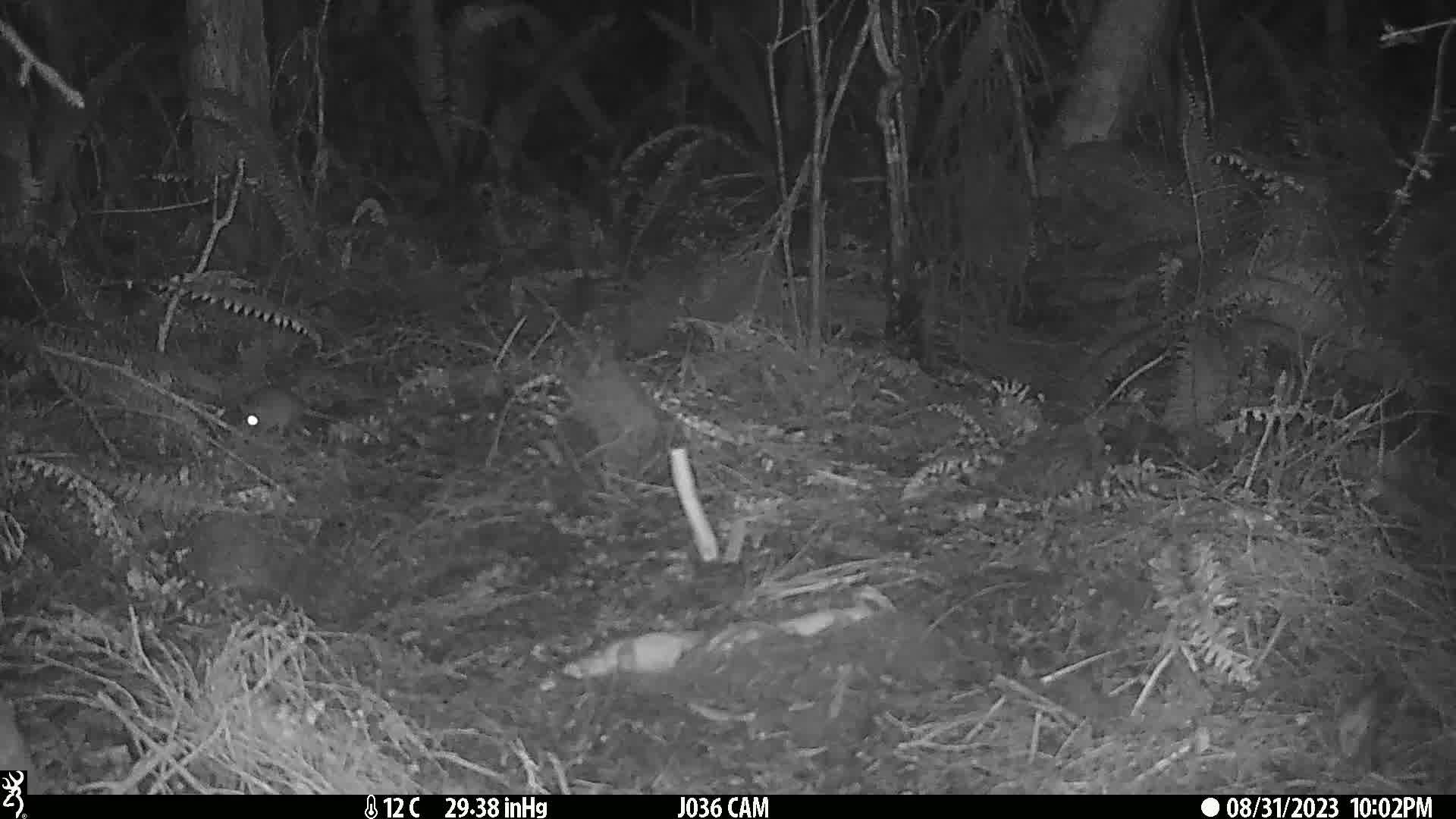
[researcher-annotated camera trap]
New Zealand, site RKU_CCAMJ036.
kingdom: Animalia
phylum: Chordata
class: Mammalia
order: Rodentia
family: Muridae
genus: Rattus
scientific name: Rattus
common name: rat